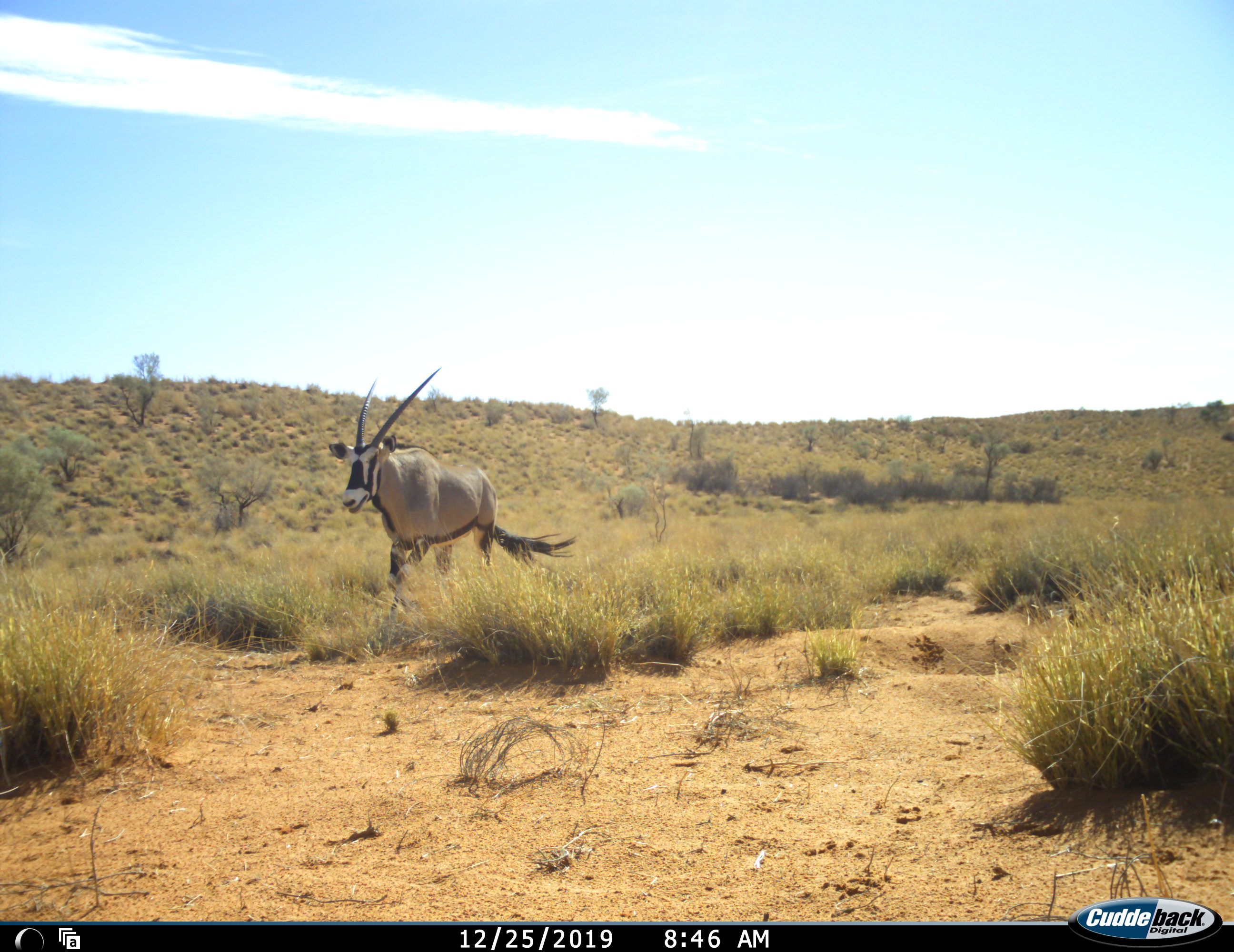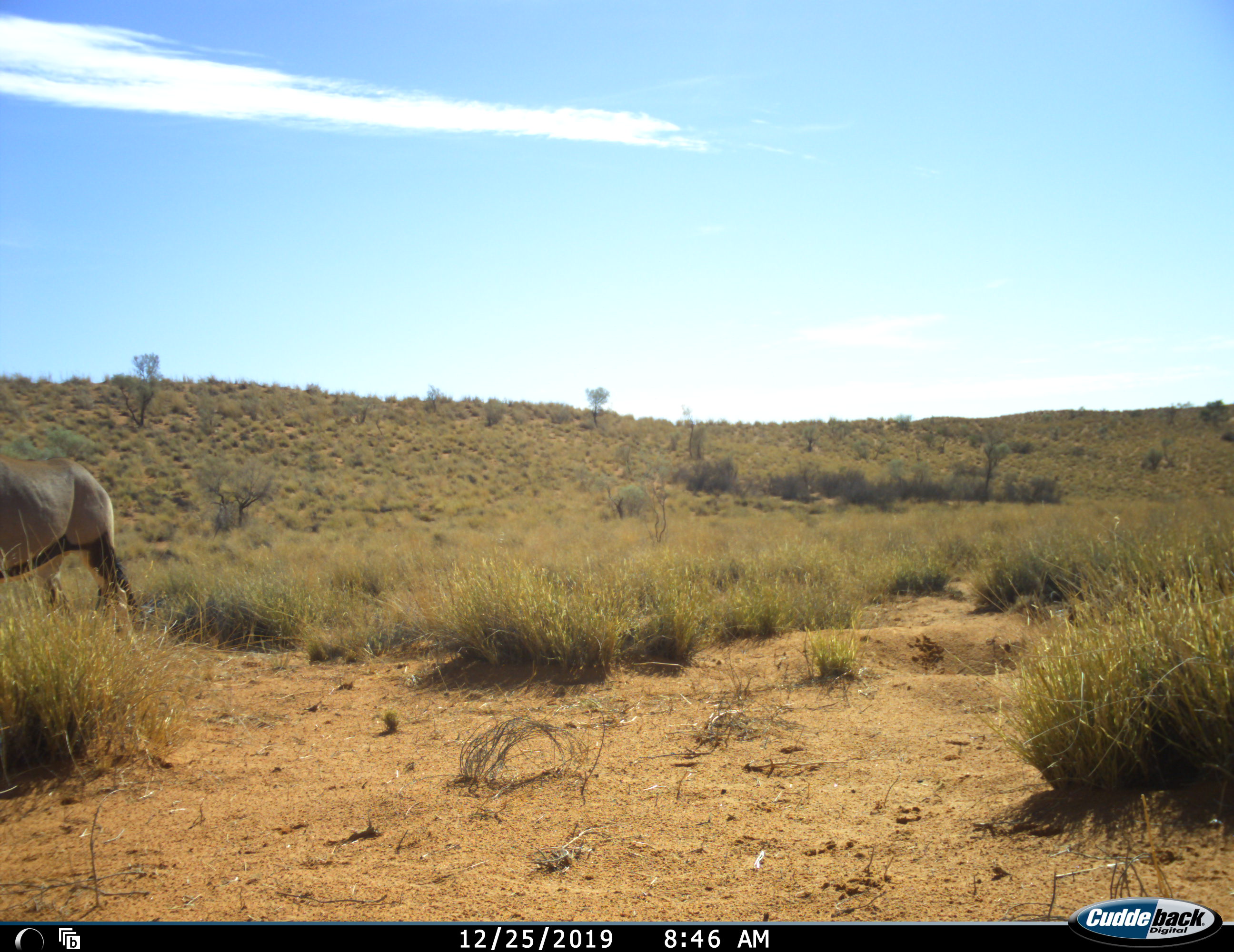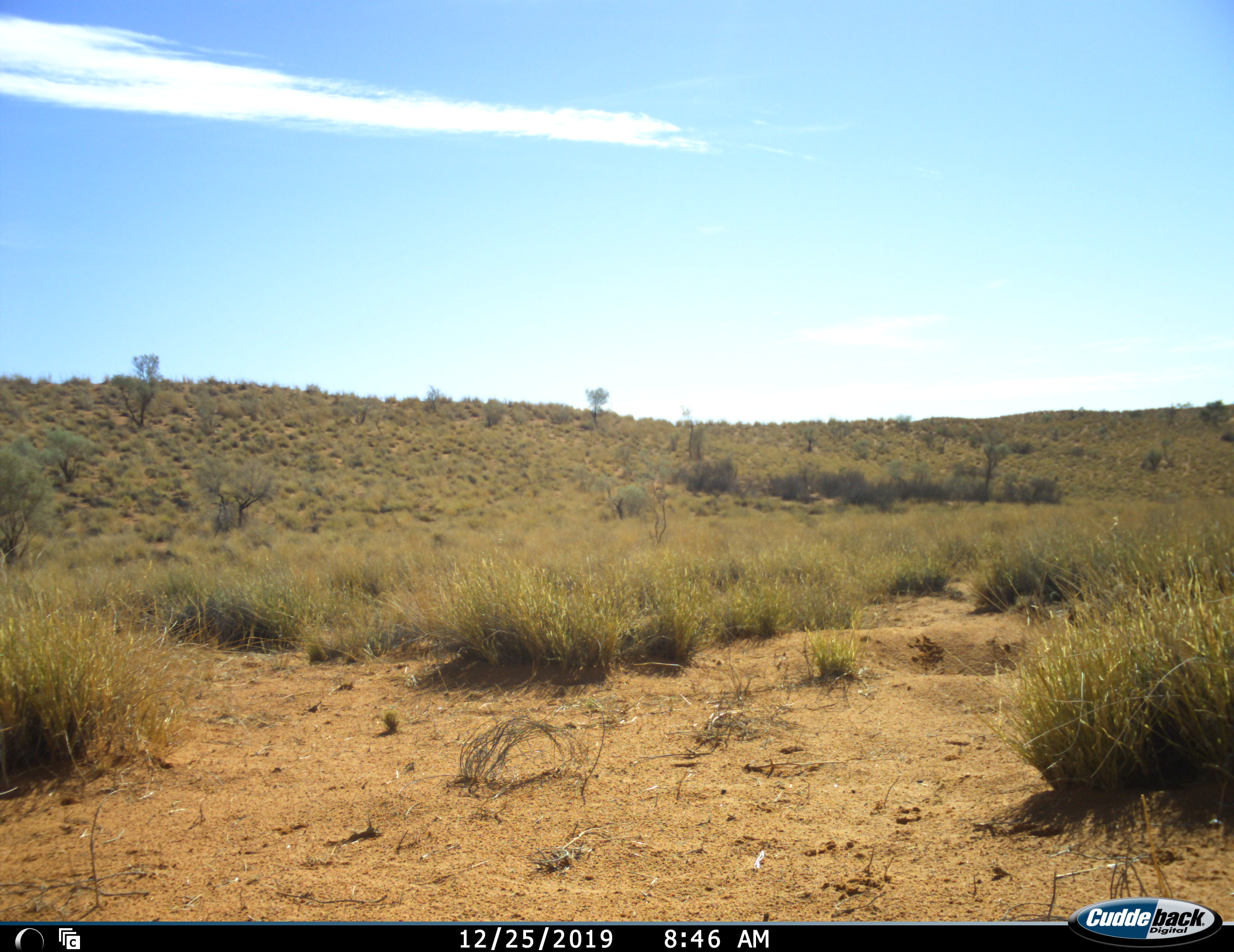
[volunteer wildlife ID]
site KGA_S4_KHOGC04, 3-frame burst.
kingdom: Animalia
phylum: Chordata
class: Mammalia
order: Artiodactyla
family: Bovidae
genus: Oryx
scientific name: Oryx gazella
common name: gemsbok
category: oryx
Oryx (gemsbok) (Oryx gazella), count 1. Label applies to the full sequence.